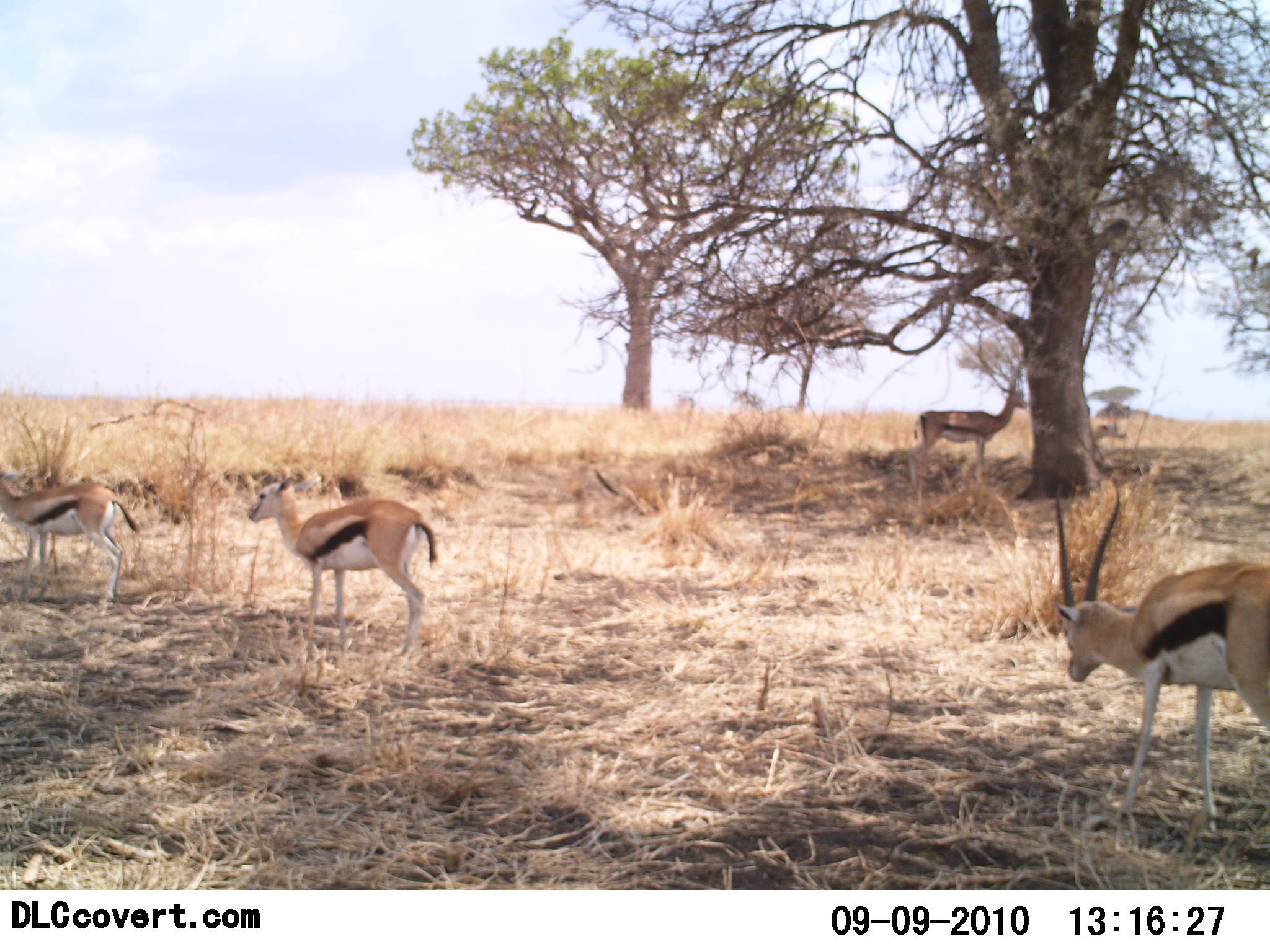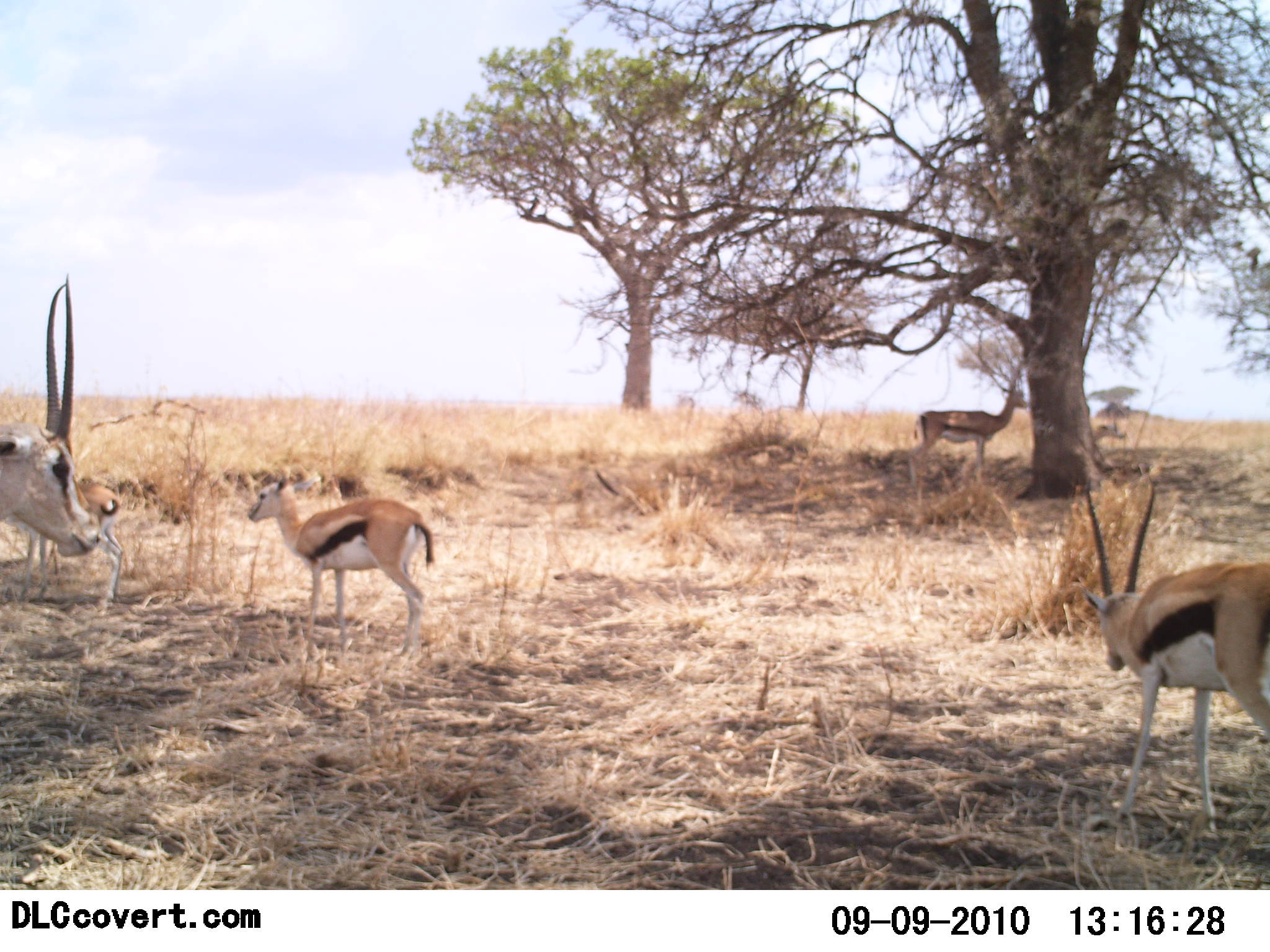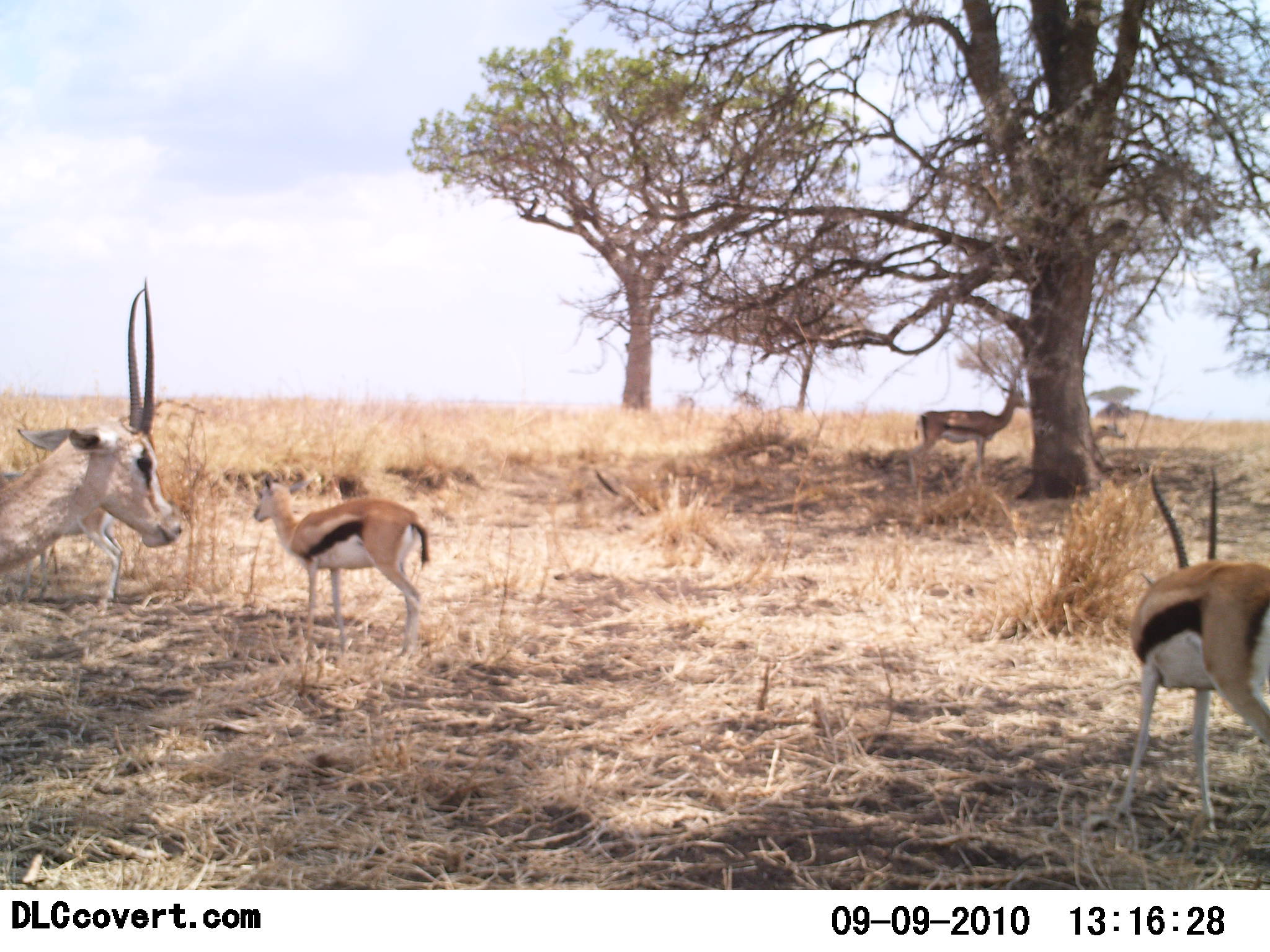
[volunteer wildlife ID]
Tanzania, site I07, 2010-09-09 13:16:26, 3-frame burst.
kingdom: Animalia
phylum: Chordata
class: Mammalia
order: Artiodactyla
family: Bovidae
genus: Eudorcas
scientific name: Eudorcas thomsonii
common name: thomson's gazelle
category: gazellethomsons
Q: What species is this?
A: Gazellethomsons (thomson's gazelle) (Eudorcas thomsonii).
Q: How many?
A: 5.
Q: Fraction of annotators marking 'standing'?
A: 100%.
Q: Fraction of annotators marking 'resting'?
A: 0%.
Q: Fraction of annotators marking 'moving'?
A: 44%.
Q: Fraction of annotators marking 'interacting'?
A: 0%.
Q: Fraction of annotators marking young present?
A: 19%.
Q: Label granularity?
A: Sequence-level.